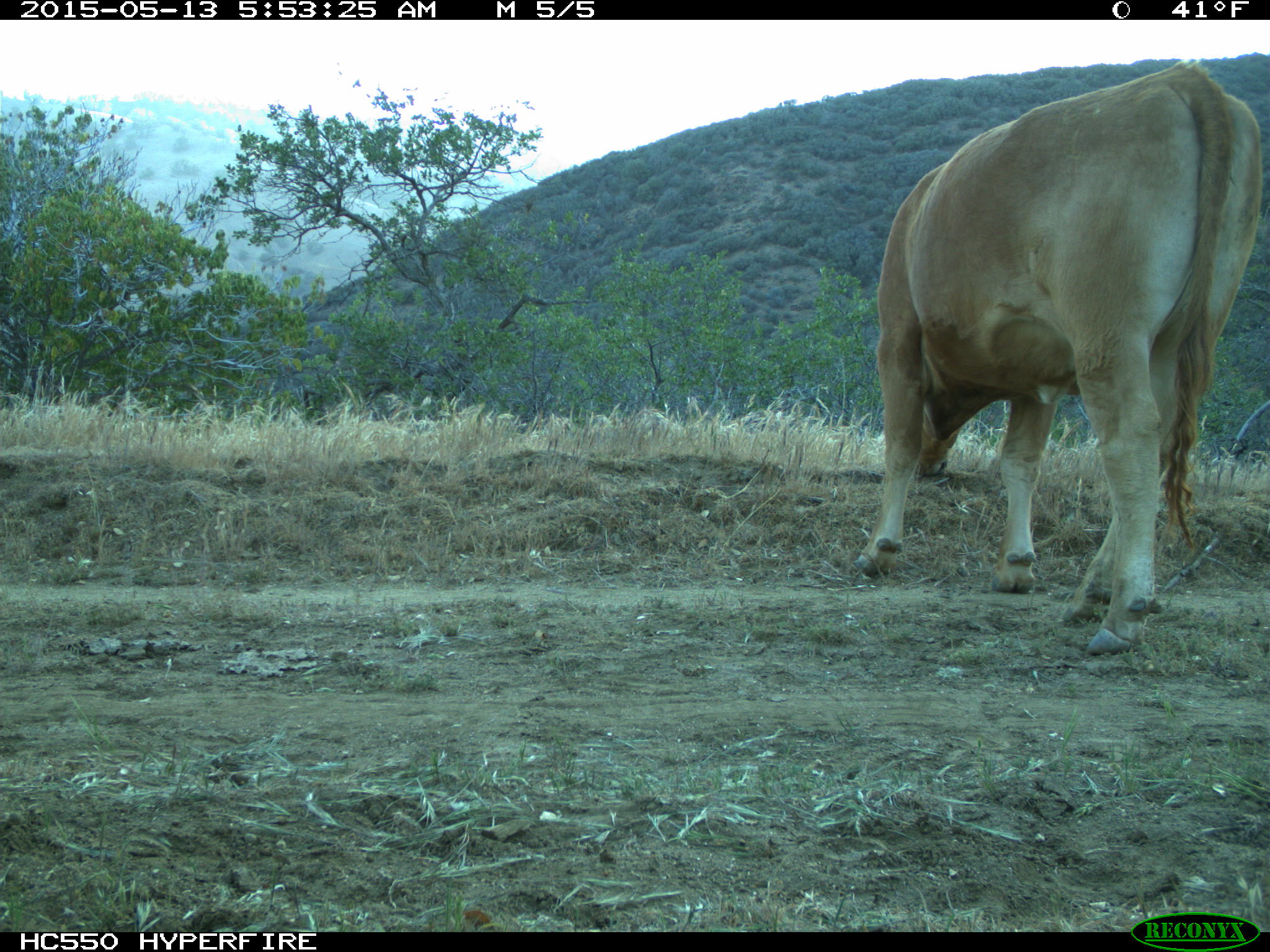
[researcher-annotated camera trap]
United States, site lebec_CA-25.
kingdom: Animalia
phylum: Chordata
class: Mammalia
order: Artiodactyla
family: Bovidae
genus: Bos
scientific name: Bos taurus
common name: domestic cow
Bos taurus (domestic cow).